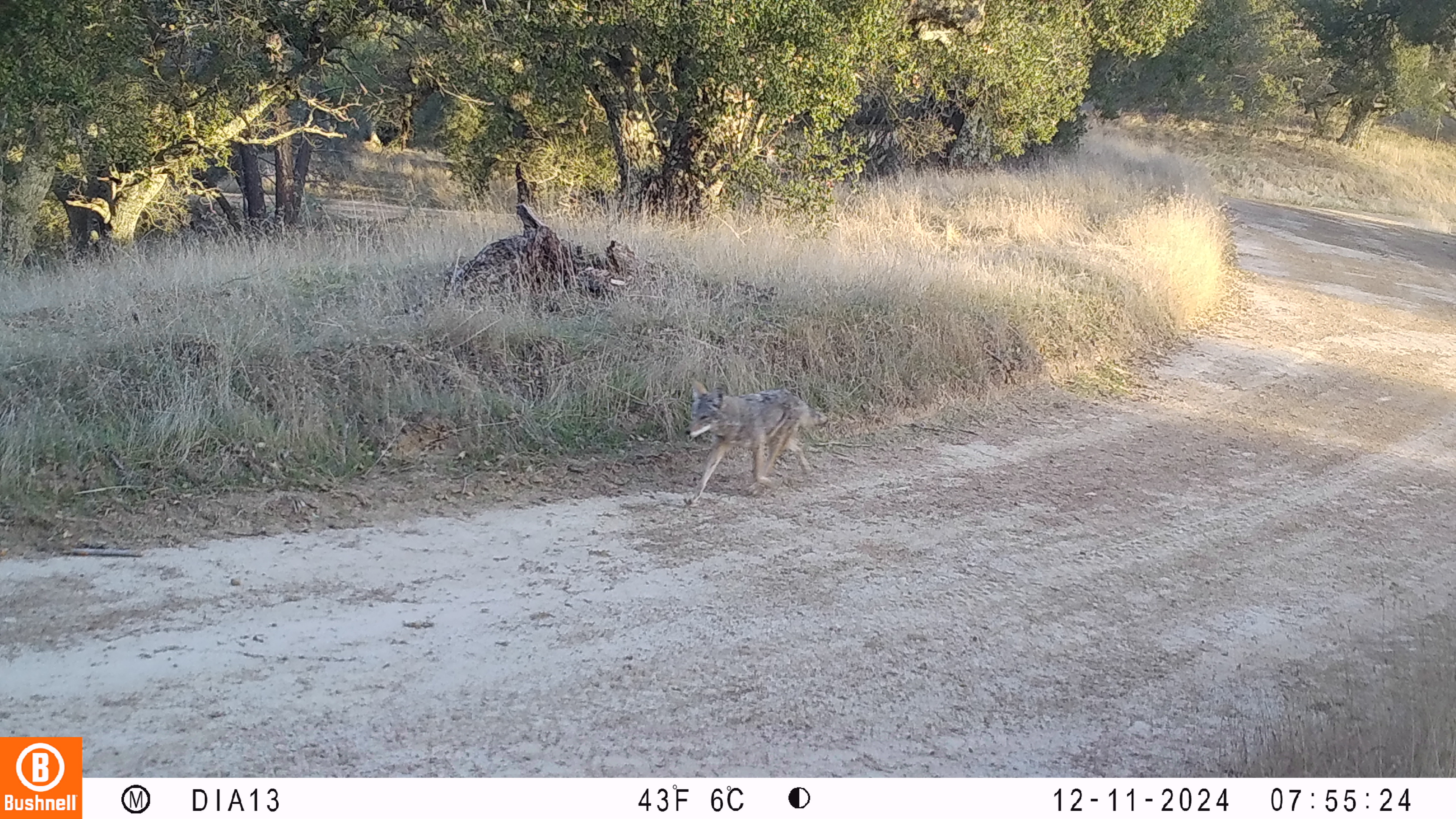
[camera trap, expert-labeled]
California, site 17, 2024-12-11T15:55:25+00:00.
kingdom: Animalia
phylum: Chordata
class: Mammalia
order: Carnivora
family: Canidae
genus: Canis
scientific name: Canis latrans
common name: coyote